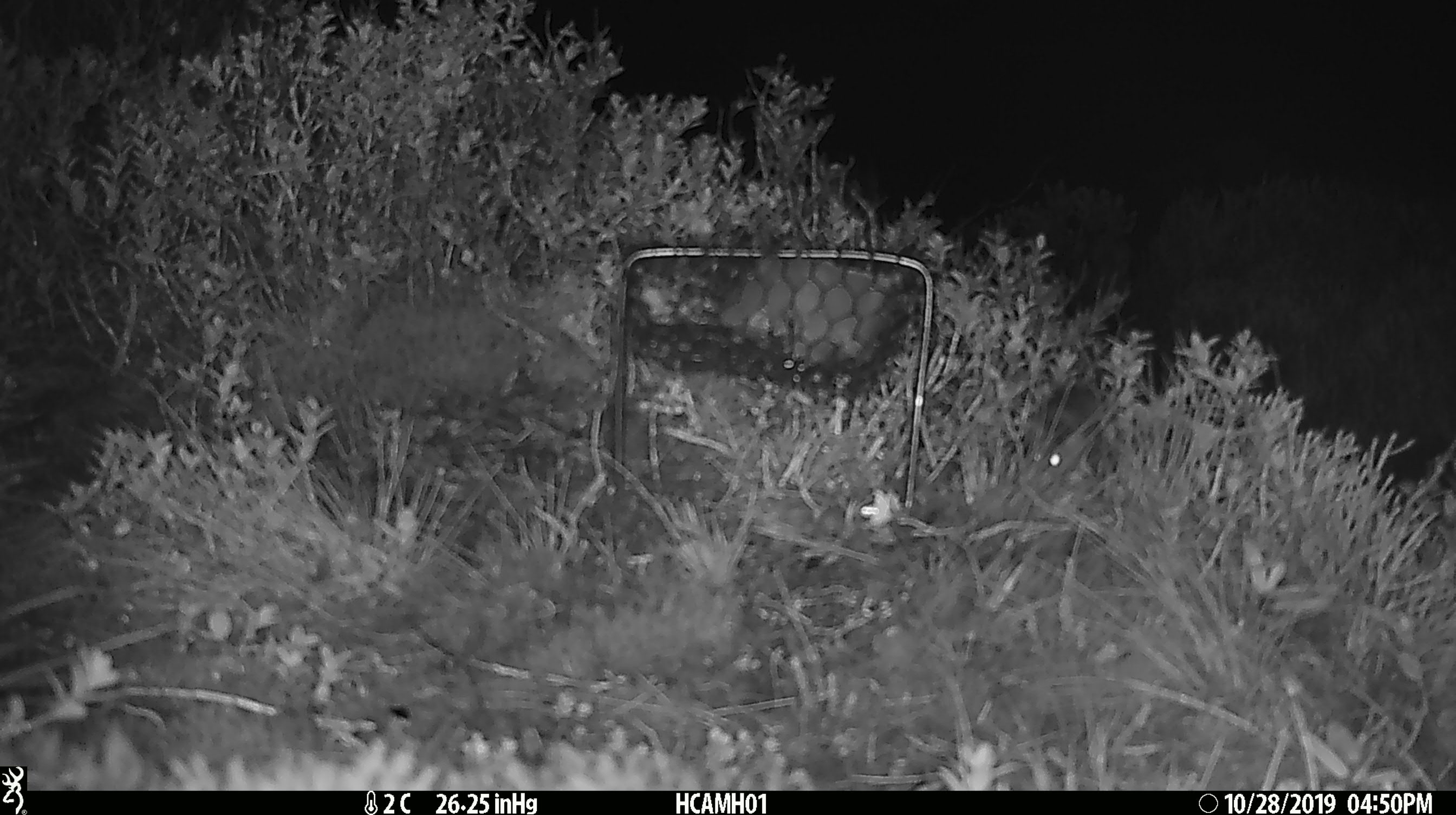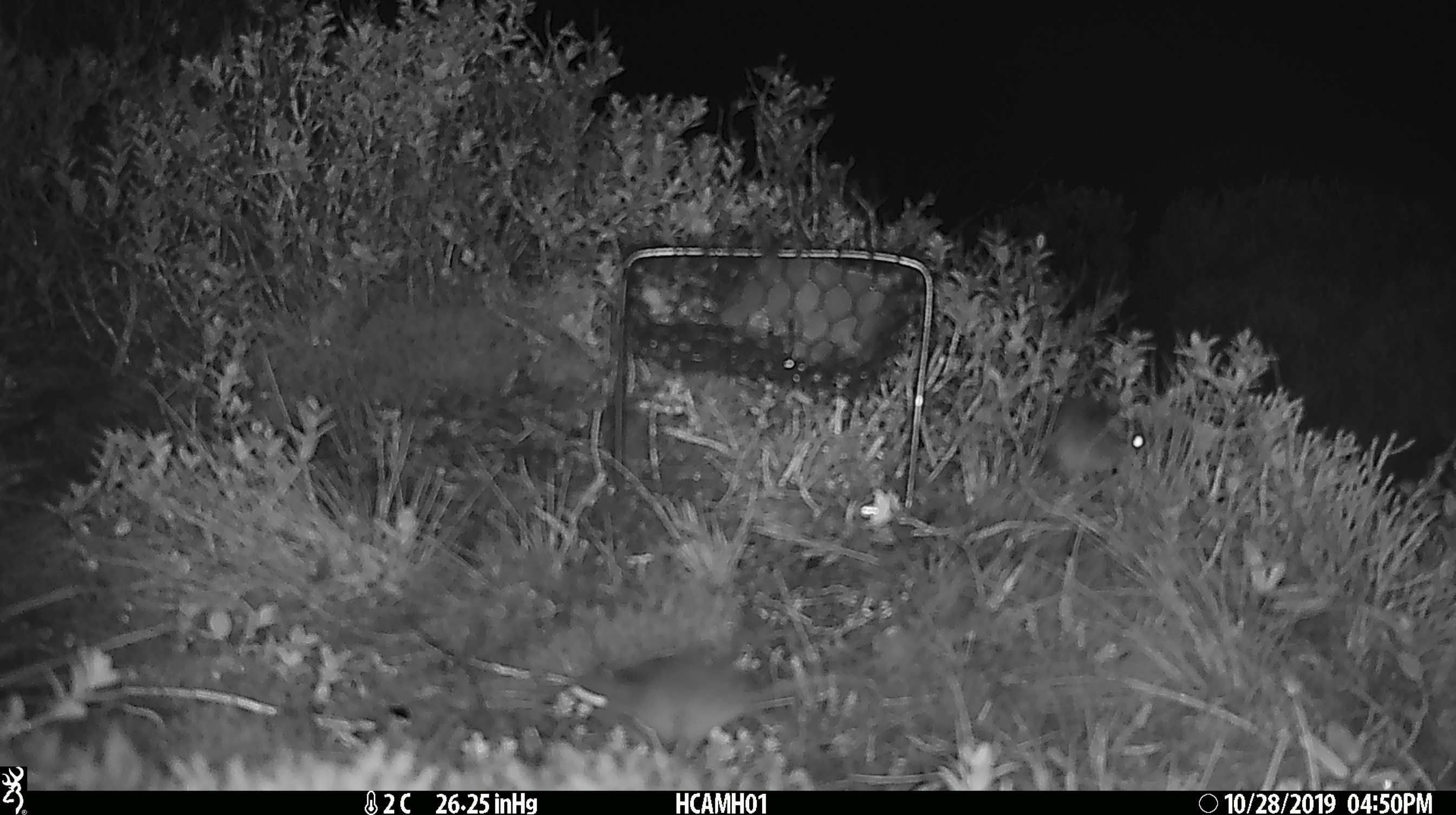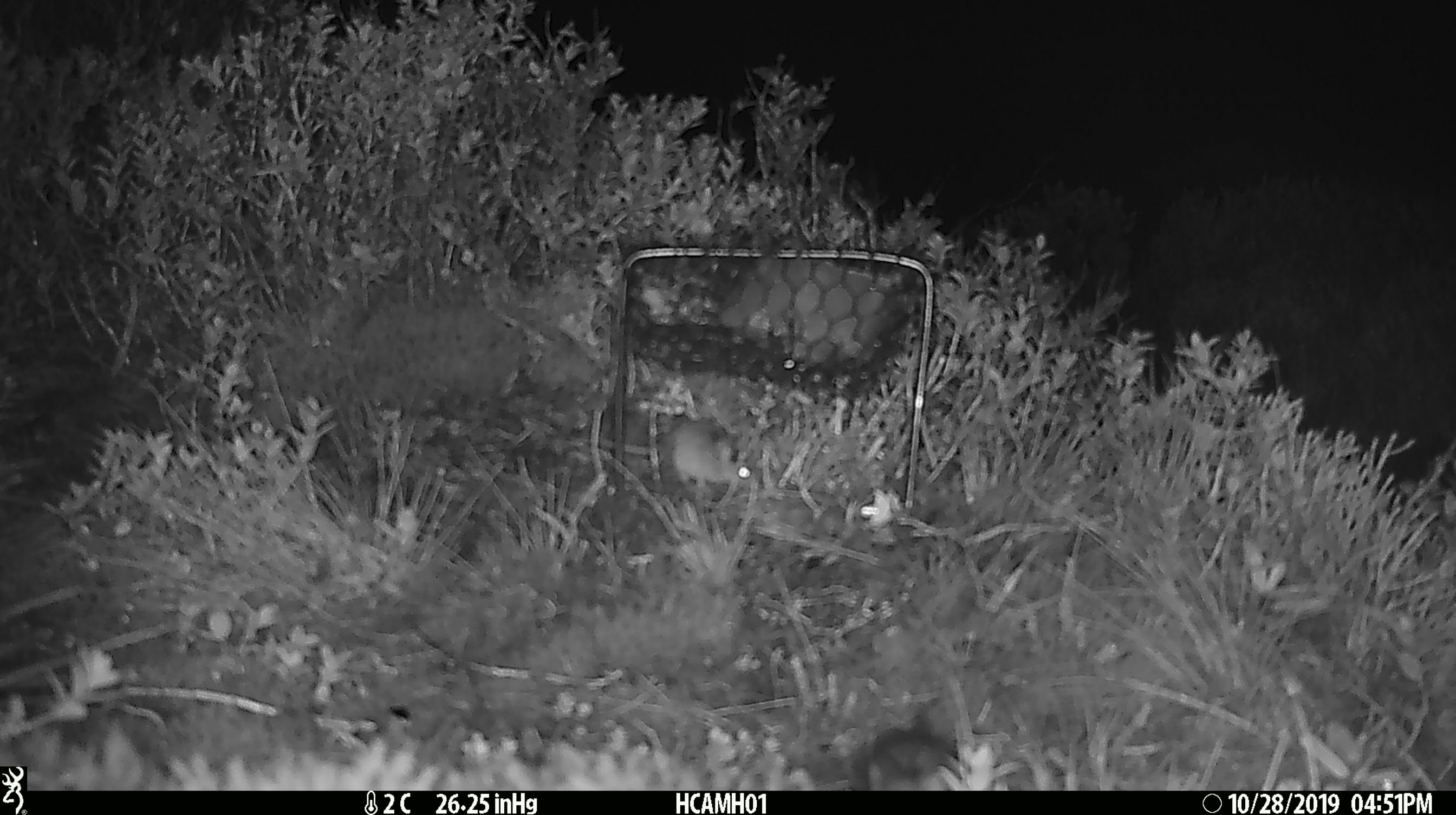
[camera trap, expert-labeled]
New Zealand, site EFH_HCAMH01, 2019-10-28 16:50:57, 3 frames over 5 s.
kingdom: Animalia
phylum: Chordata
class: Mammalia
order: Rodentia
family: Muridae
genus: Mus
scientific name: Mus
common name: mouse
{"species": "mouse (Mus)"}